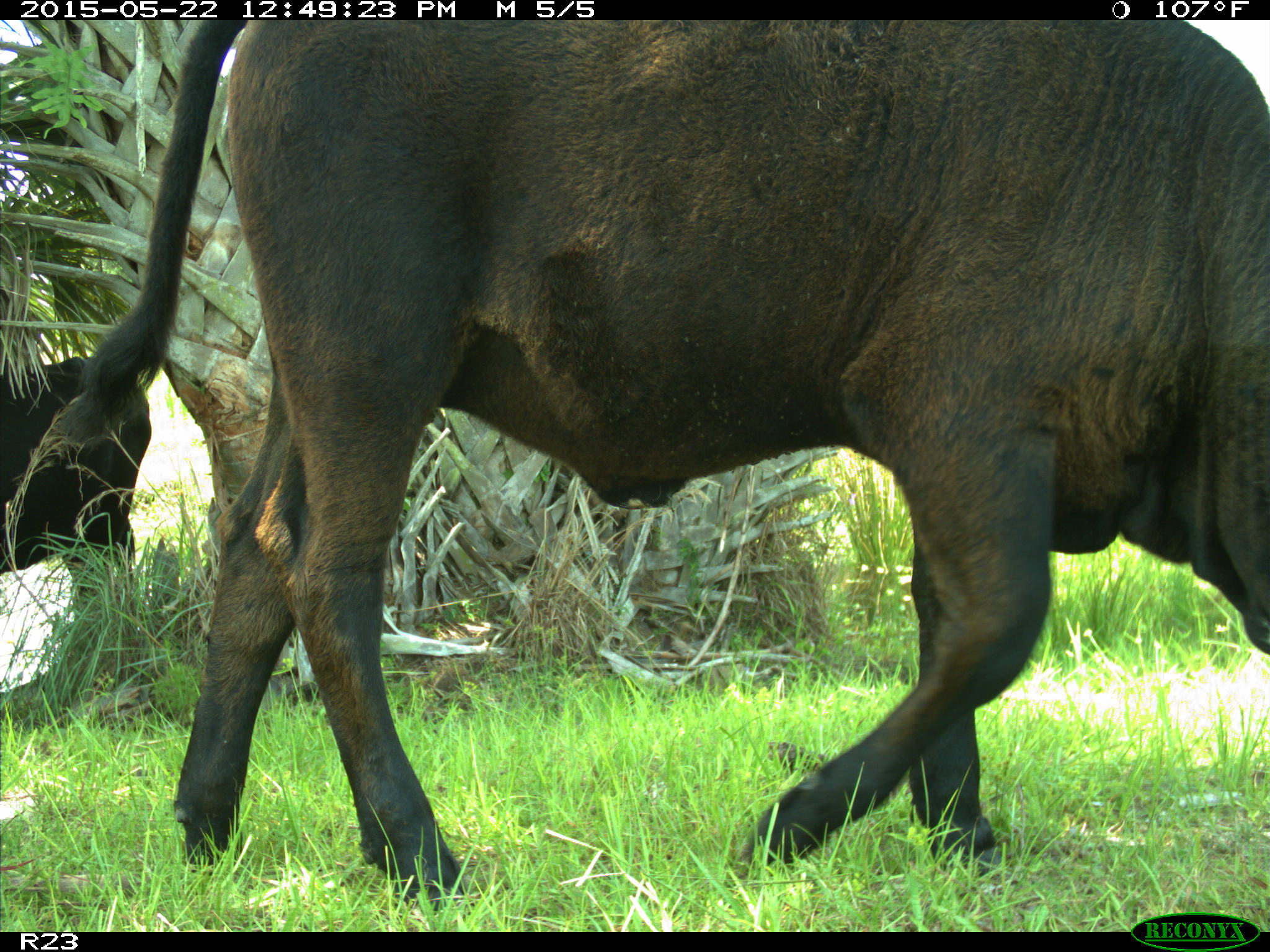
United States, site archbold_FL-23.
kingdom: Animalia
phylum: Chordata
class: Mammalia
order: Artiodactyla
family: Bovidae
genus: Bos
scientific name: Bos taurus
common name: domestic cow